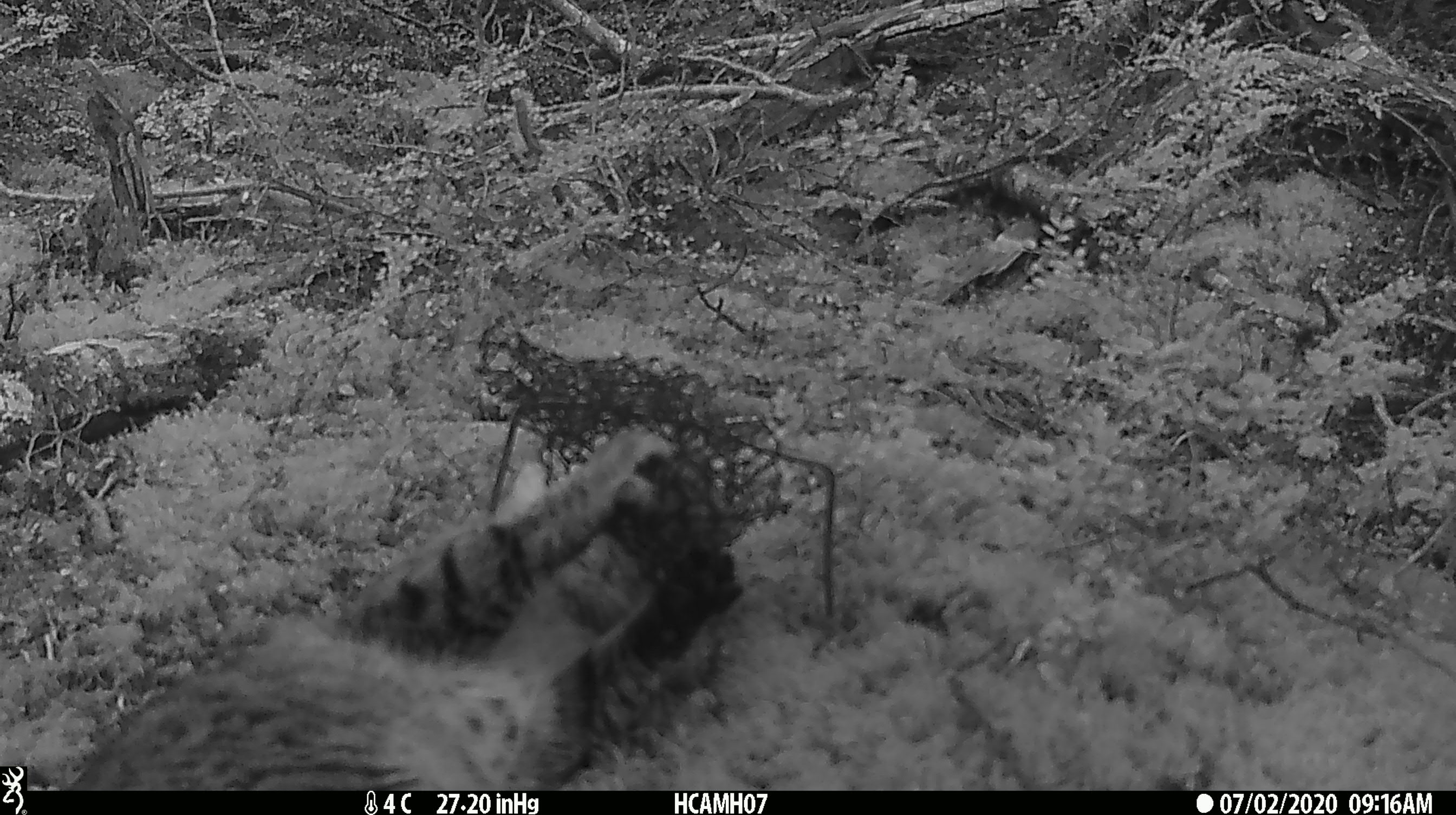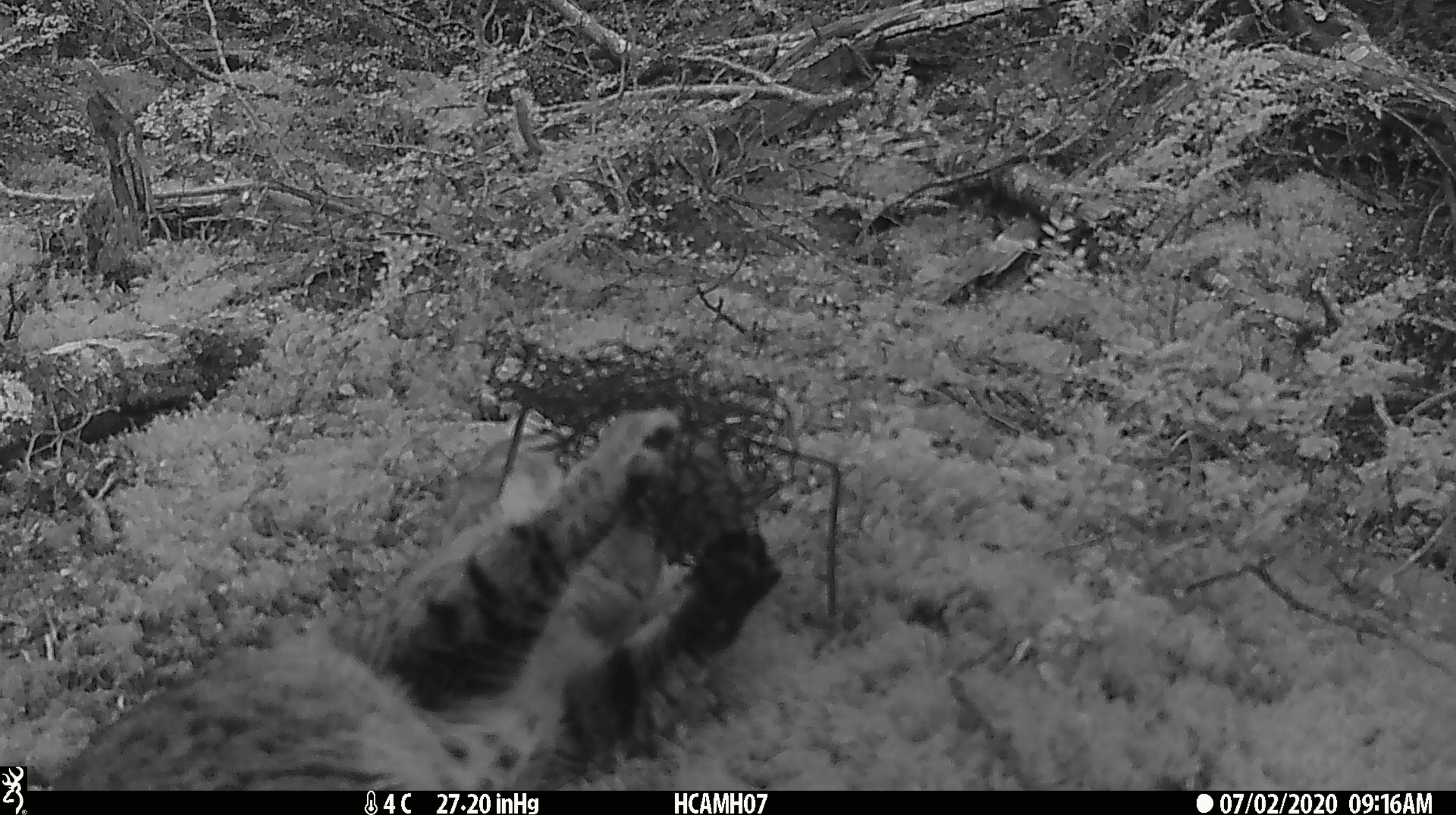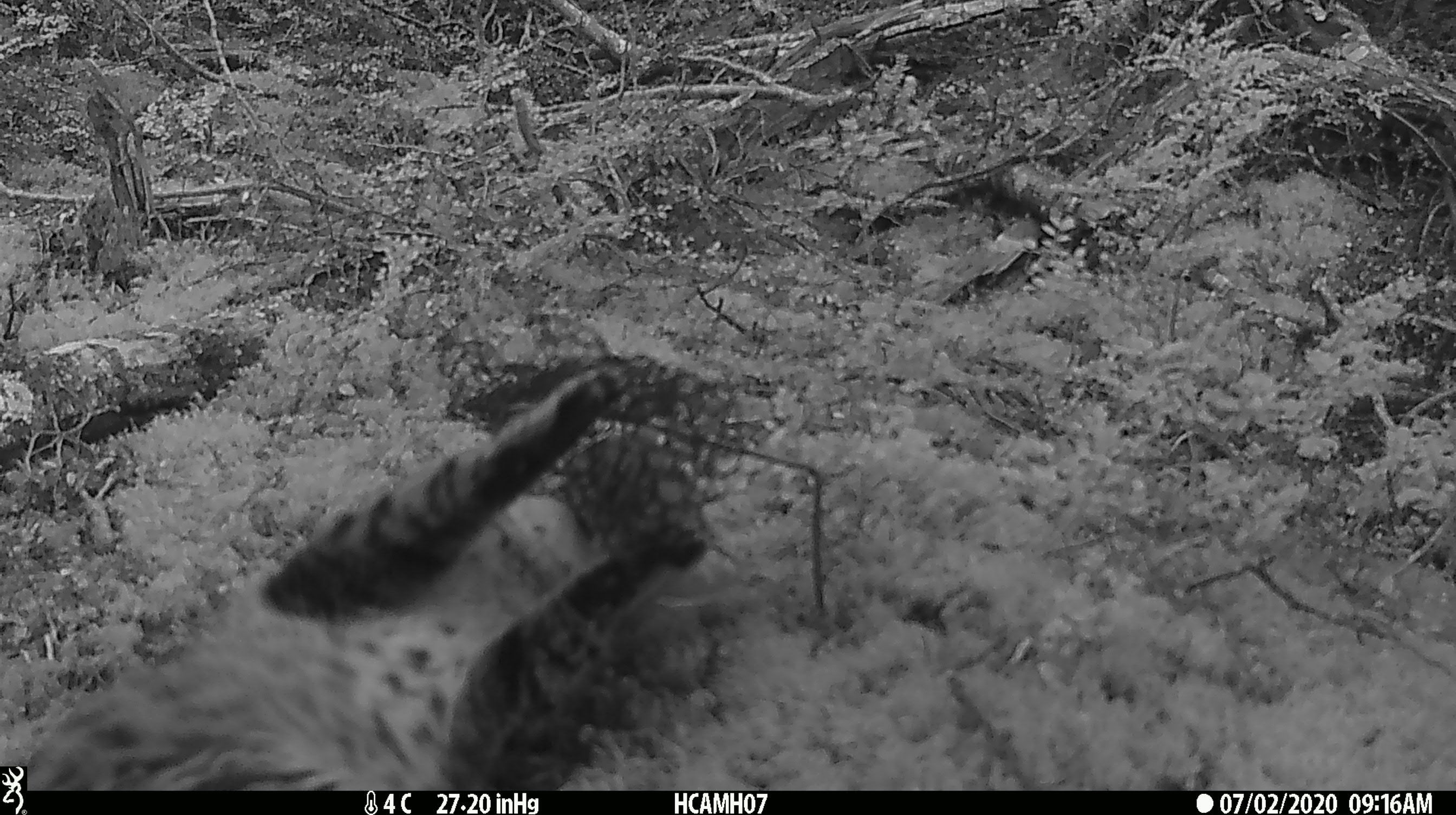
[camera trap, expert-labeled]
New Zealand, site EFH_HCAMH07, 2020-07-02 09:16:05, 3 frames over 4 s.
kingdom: Animalia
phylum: Chordata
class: Mammalia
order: Carnivora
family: Felidae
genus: Felis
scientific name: Felis catus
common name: domestic cat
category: cat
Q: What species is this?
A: Cat (domestic cat) (Felis catus).